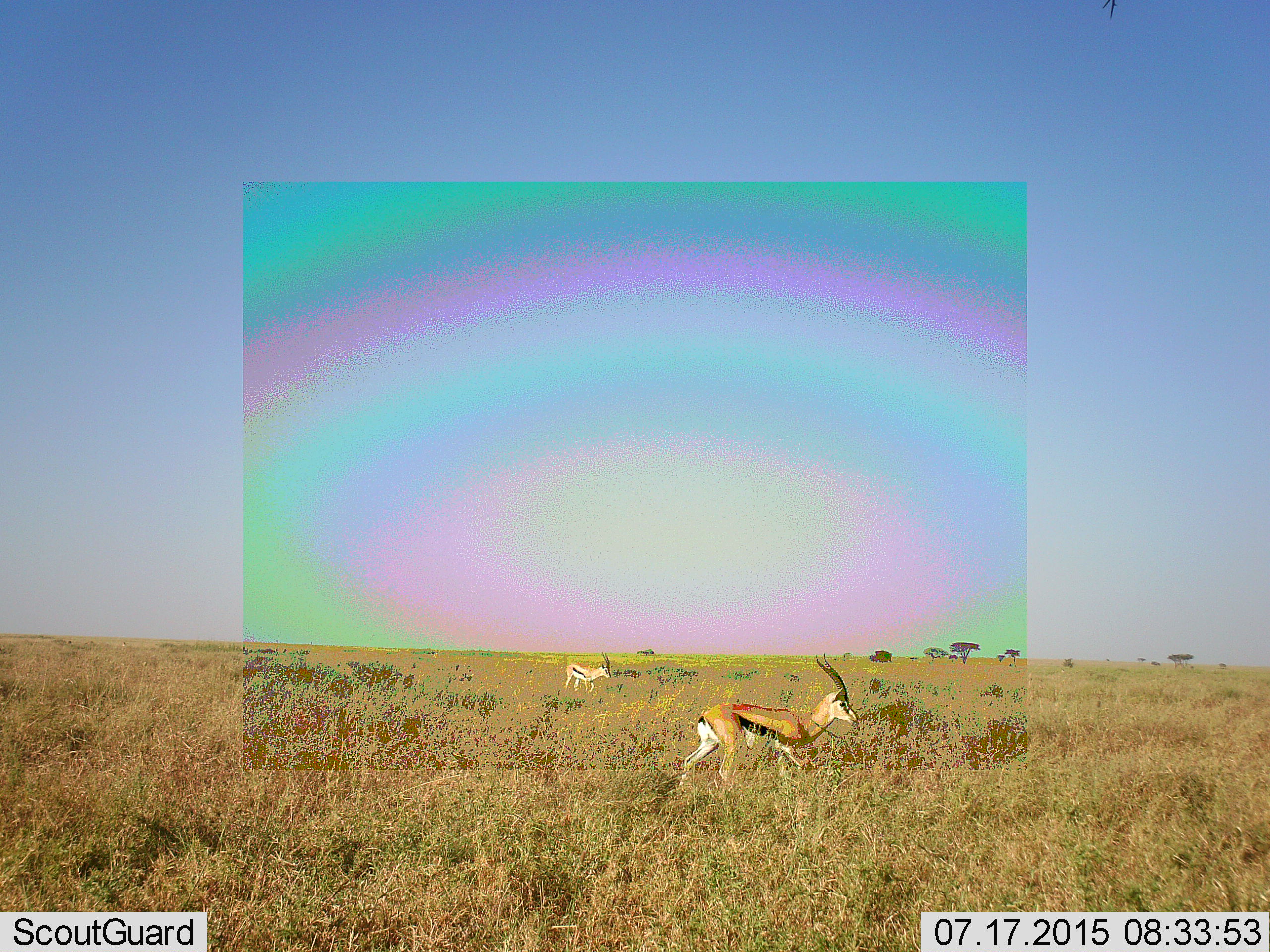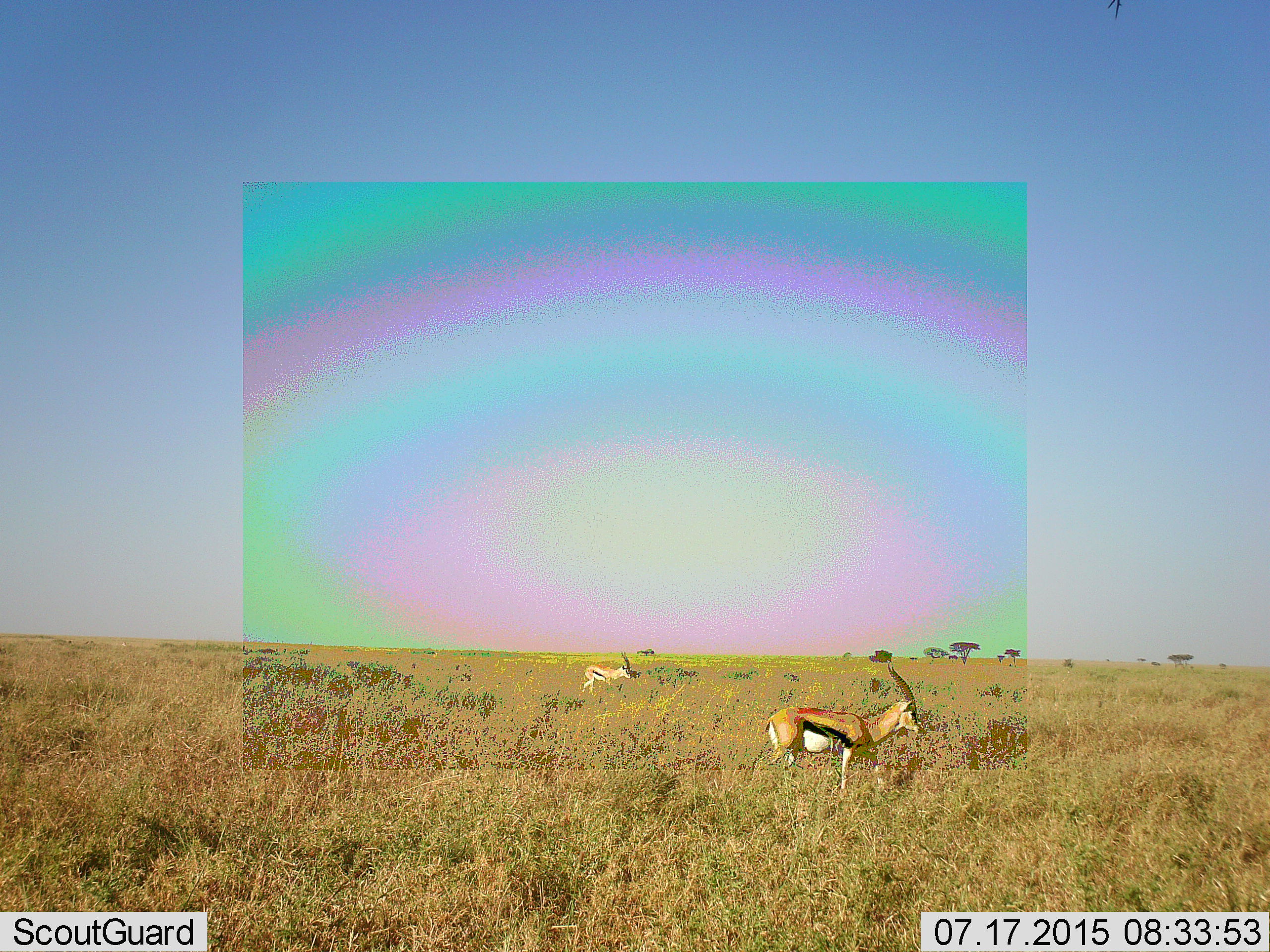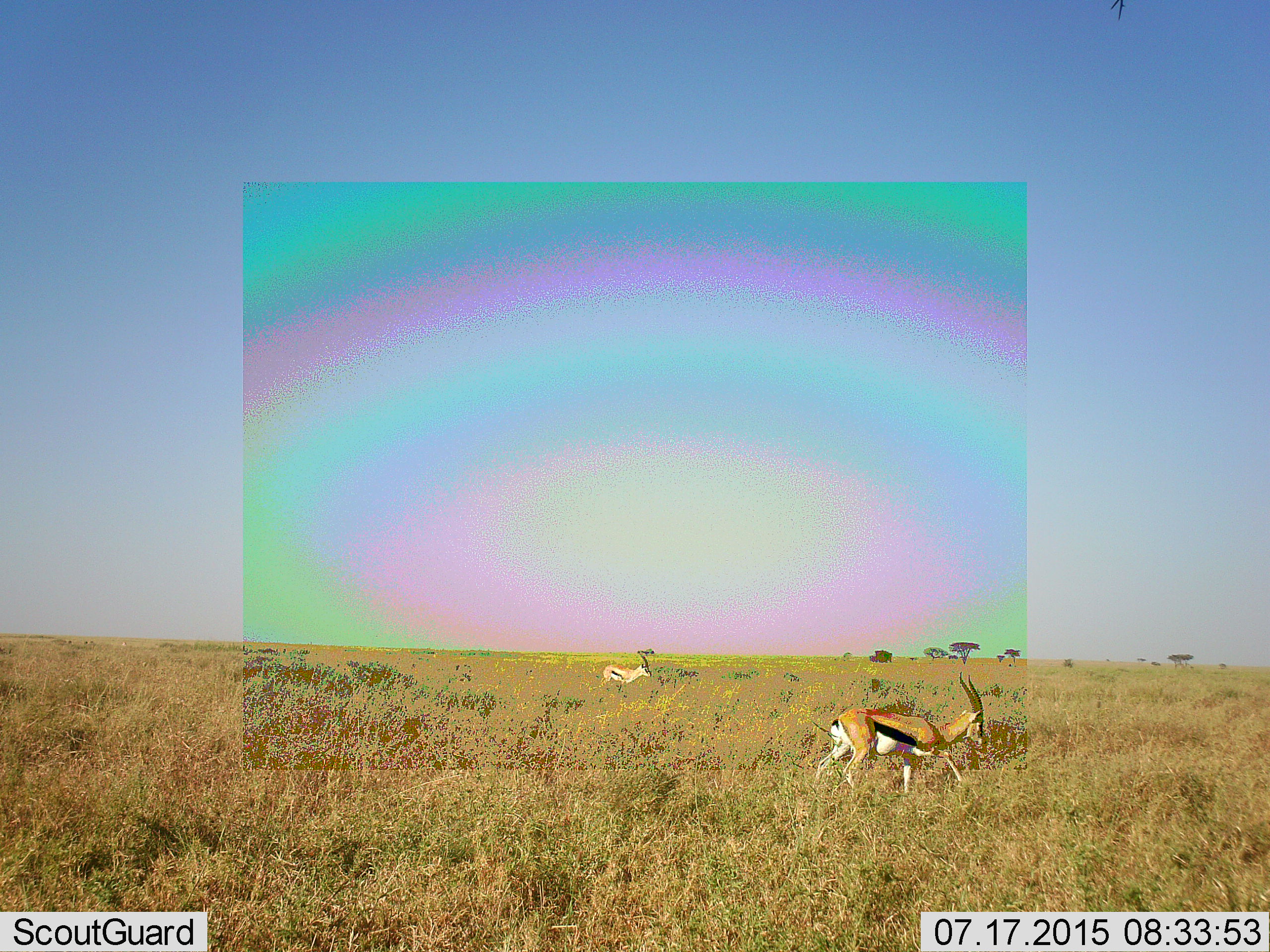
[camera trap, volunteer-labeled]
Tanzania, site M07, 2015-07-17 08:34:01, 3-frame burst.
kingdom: Animalia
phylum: Chordata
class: Mammalia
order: Artiodactyla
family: Bovidae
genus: Eudorcas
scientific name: Eudorcas thomsonii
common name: thomson's gazelle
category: gazellethomsons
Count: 2.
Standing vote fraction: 25%.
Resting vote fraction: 0%.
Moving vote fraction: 88%.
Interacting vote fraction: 0%.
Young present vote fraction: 0%.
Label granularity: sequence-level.